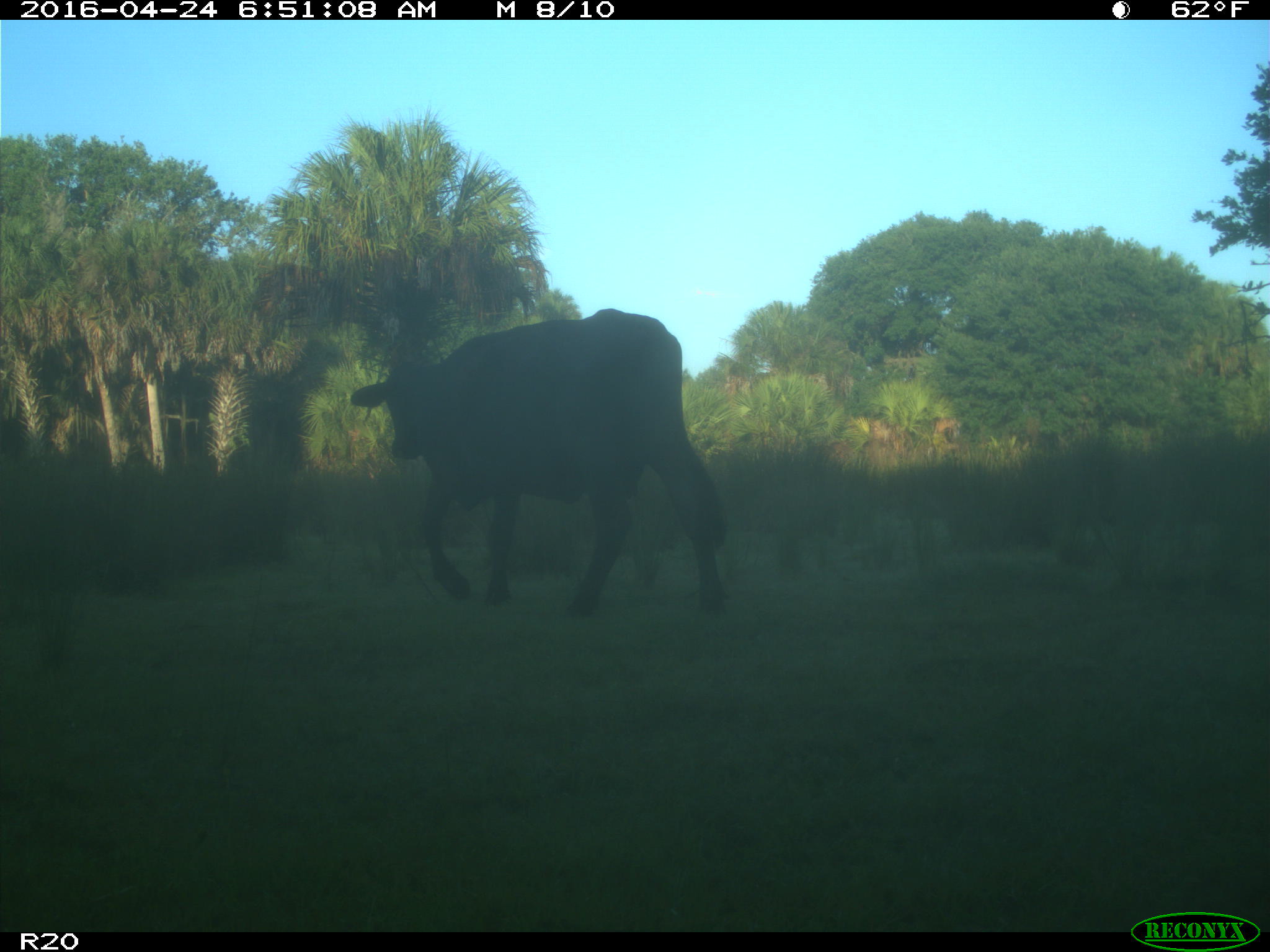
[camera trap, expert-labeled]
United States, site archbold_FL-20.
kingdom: Animalia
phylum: Chordata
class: Mammalia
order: Artiodactyla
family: Bovidae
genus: Bos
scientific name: Bos taurus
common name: domestic cow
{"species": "Bos taurus (domestic cow)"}